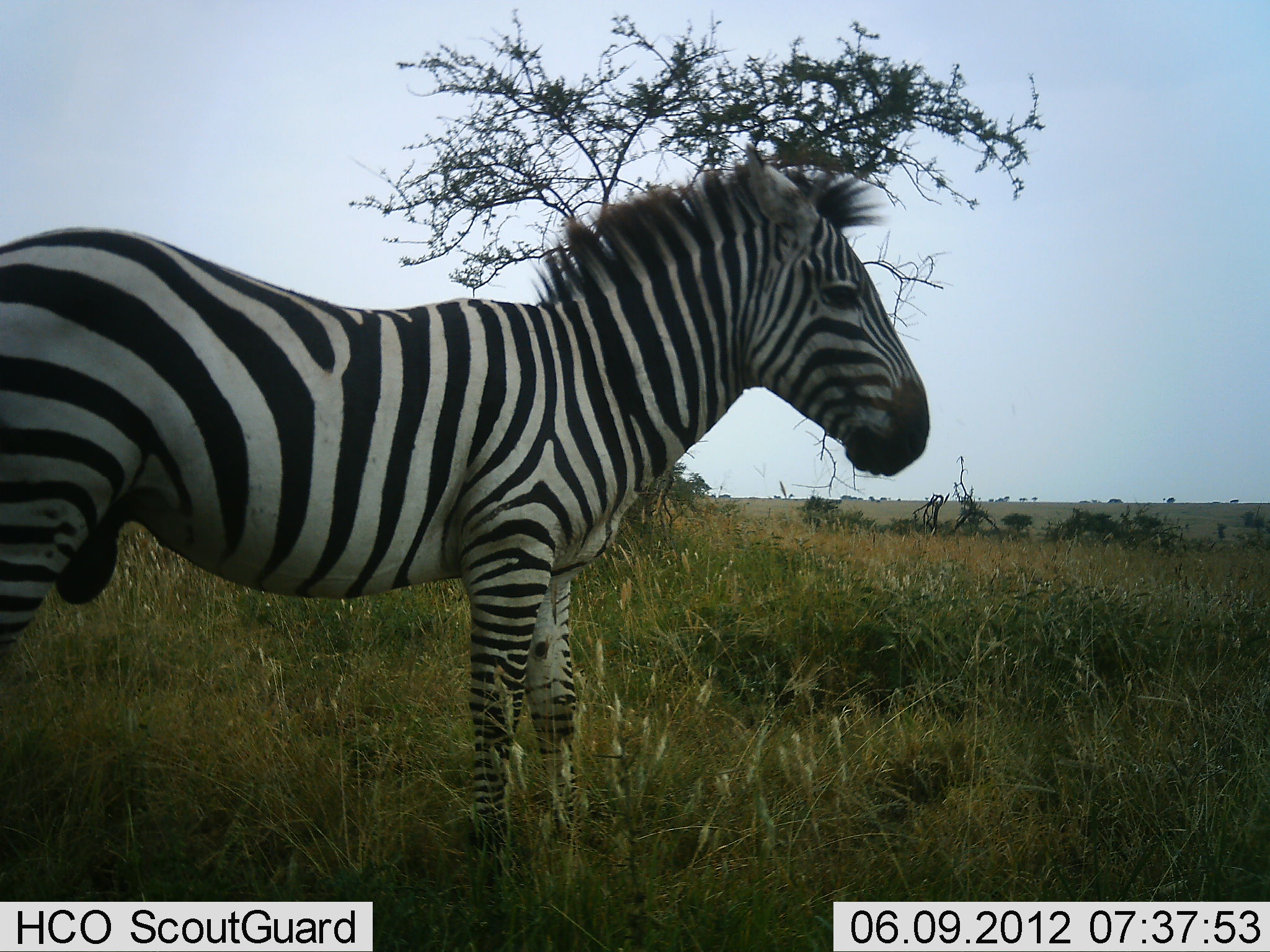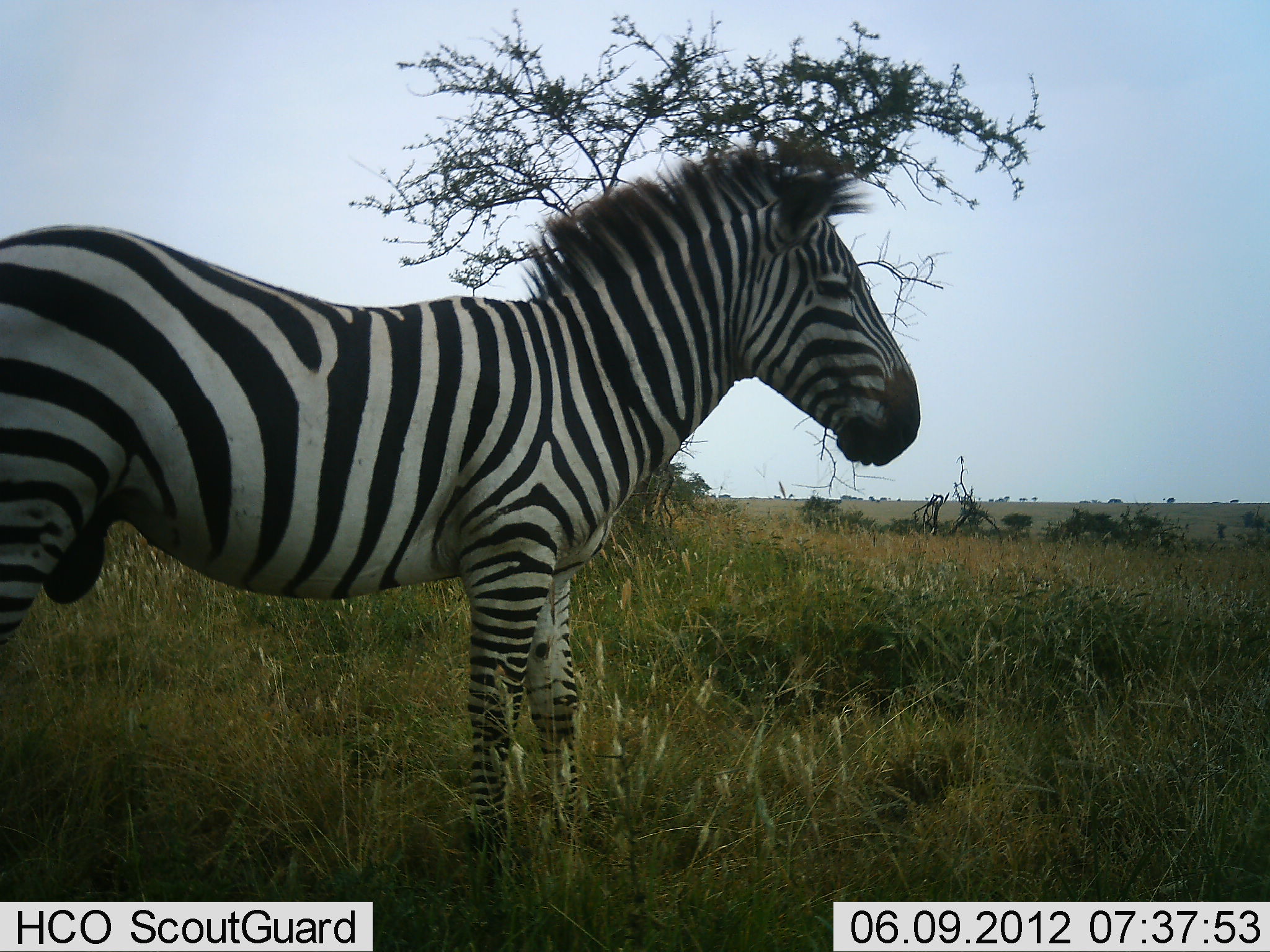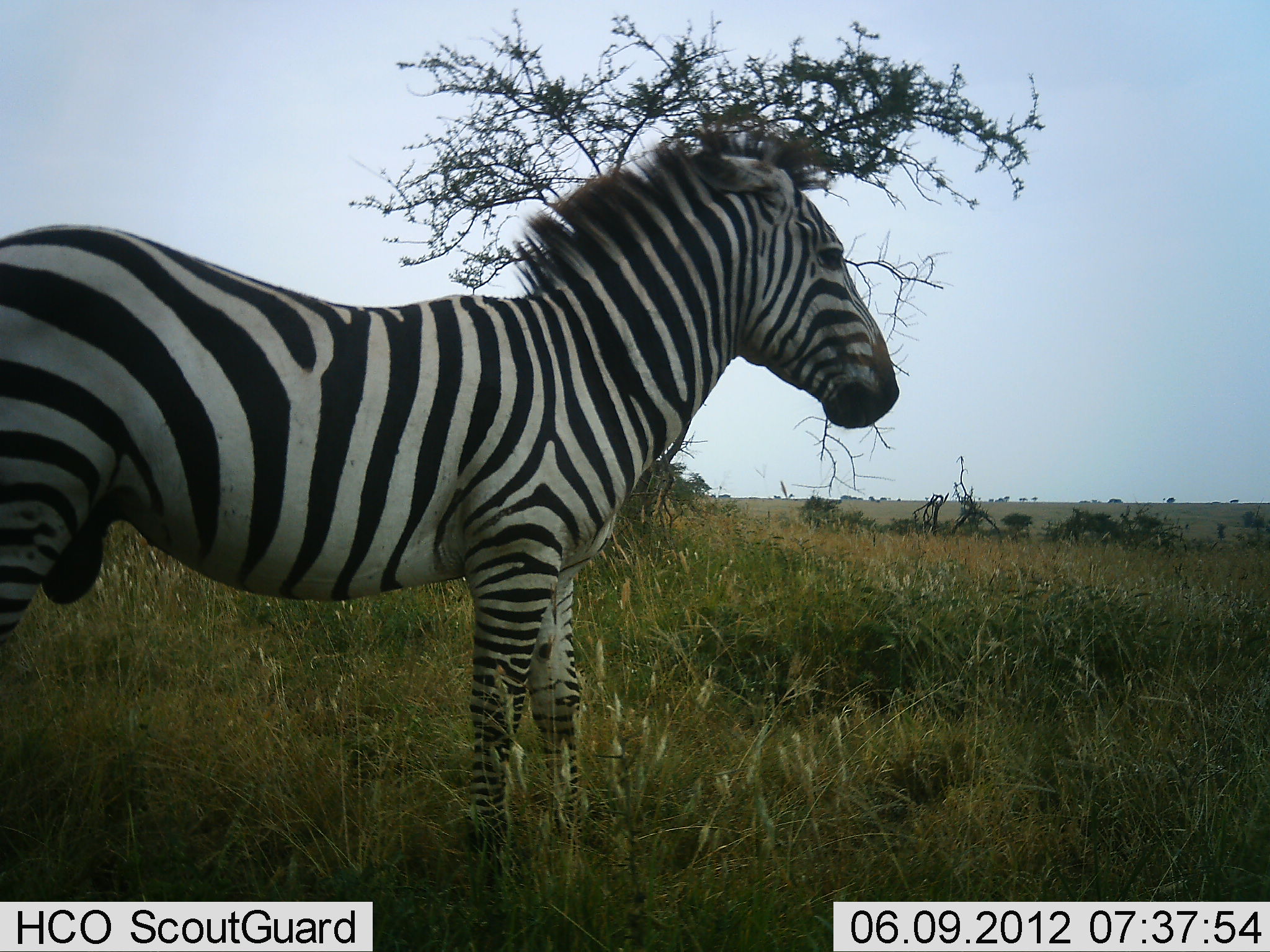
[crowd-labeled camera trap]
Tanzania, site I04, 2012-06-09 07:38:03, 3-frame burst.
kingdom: Animalia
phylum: Chordata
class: Mammalia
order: Perissodactyla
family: Equidae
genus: Equus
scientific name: Equus quagga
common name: plains zebra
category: zebra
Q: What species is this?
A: Zebra (plains zebra) (Equus quagga).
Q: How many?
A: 1.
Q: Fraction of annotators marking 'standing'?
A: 100%.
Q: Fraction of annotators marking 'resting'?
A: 0%.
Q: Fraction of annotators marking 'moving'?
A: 0%.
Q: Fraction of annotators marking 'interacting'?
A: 0%.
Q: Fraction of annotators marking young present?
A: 0%.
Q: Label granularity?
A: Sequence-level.